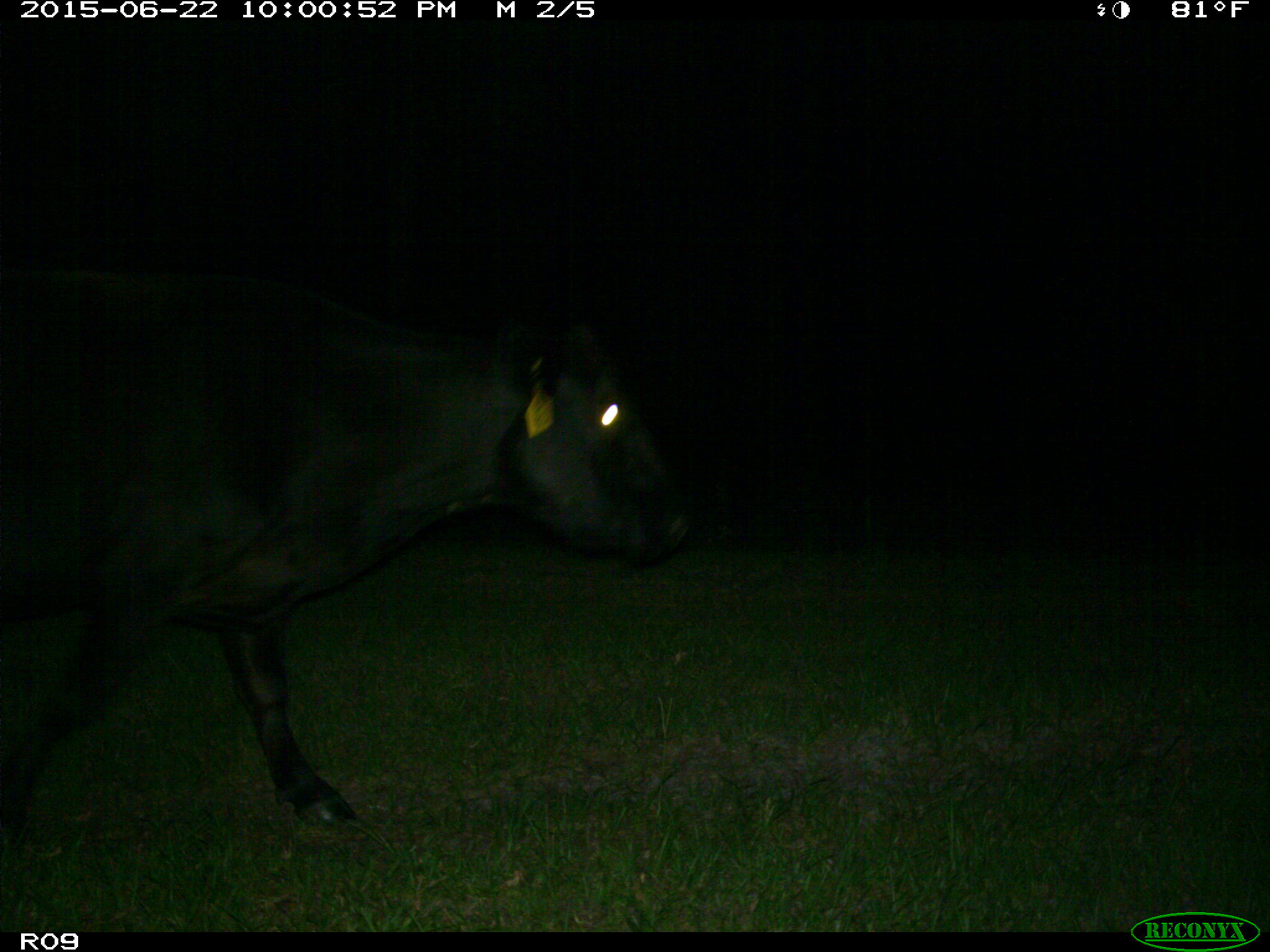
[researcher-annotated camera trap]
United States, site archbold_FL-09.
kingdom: Animalia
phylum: Chordata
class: Mammalia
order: Artiodactyla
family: Bovidae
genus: Bos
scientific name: Bos taurus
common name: domestic cow